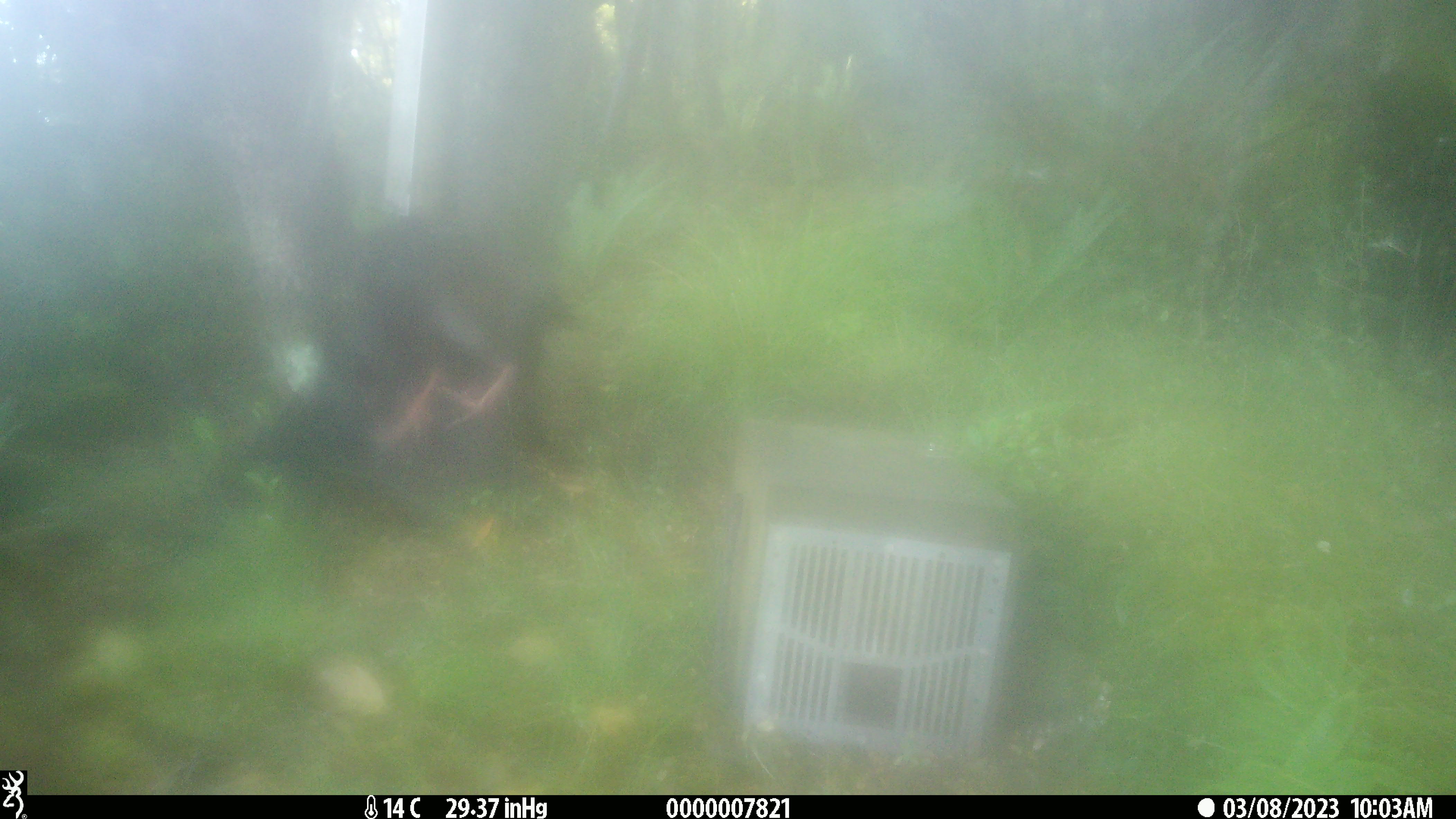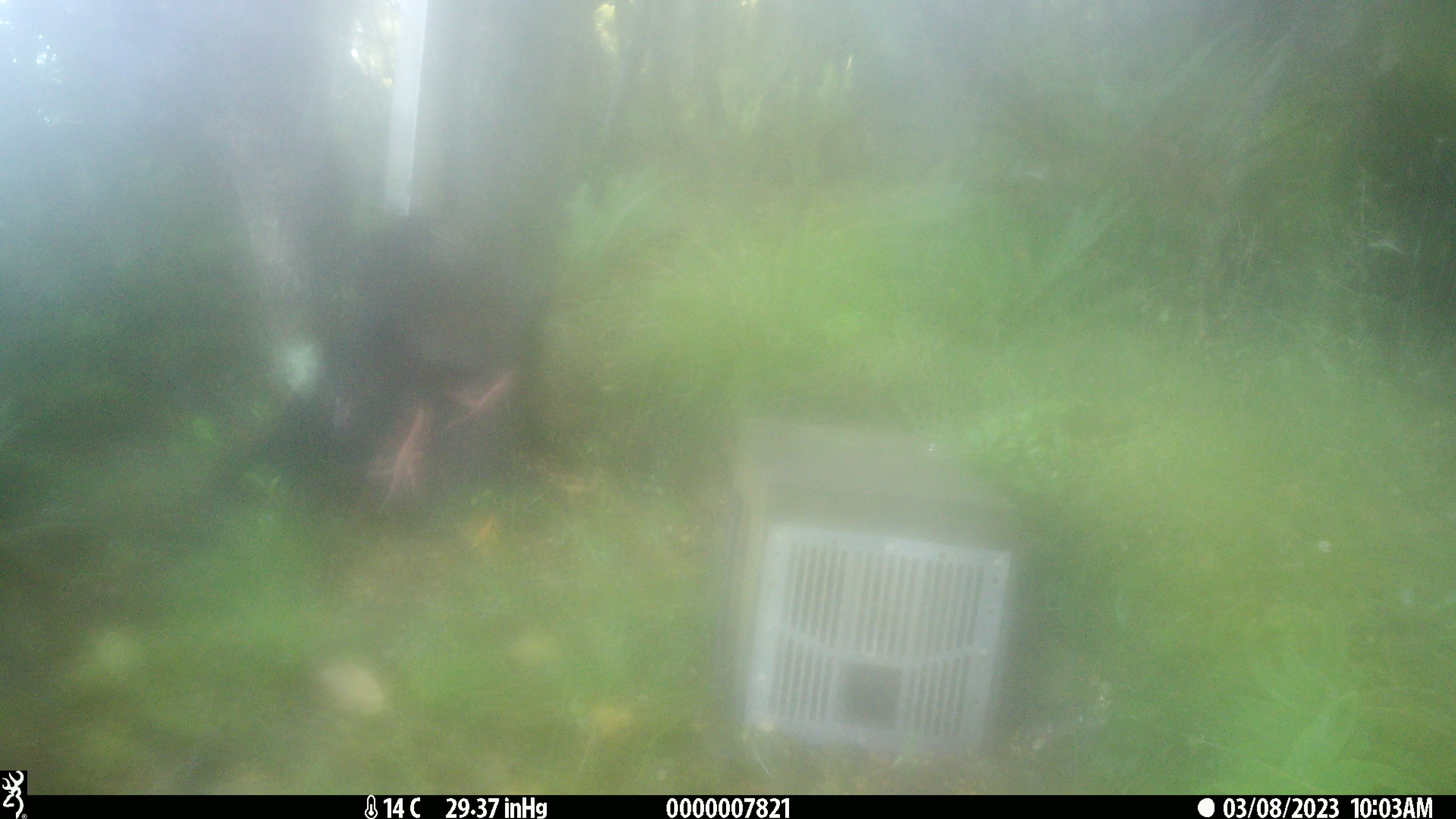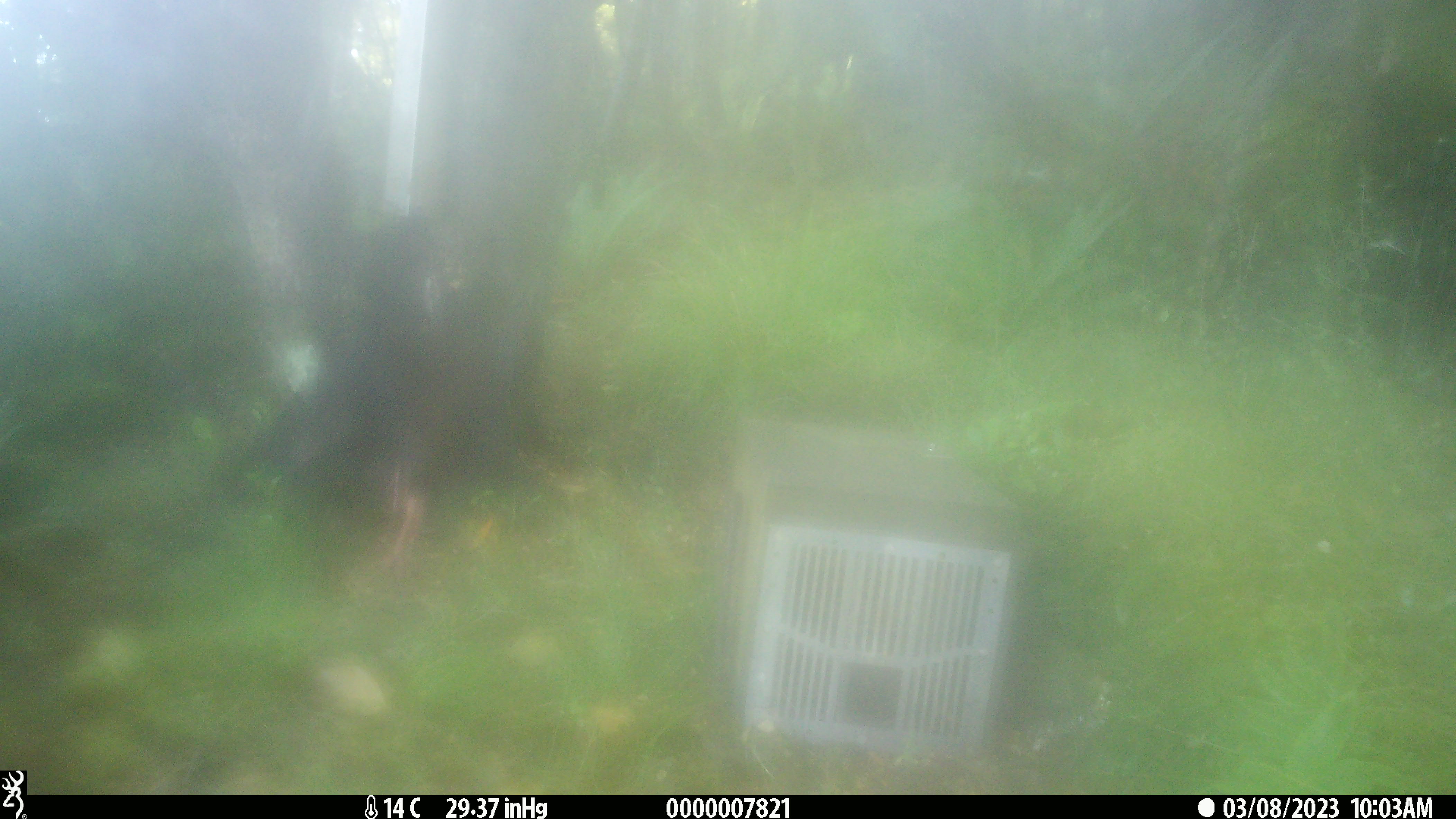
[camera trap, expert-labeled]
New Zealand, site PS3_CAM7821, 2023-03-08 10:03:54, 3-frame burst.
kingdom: Animalia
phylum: Chordata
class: Aves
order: Gruiformes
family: Rallidae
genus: Gallirallus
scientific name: Gallirallus australis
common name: weka